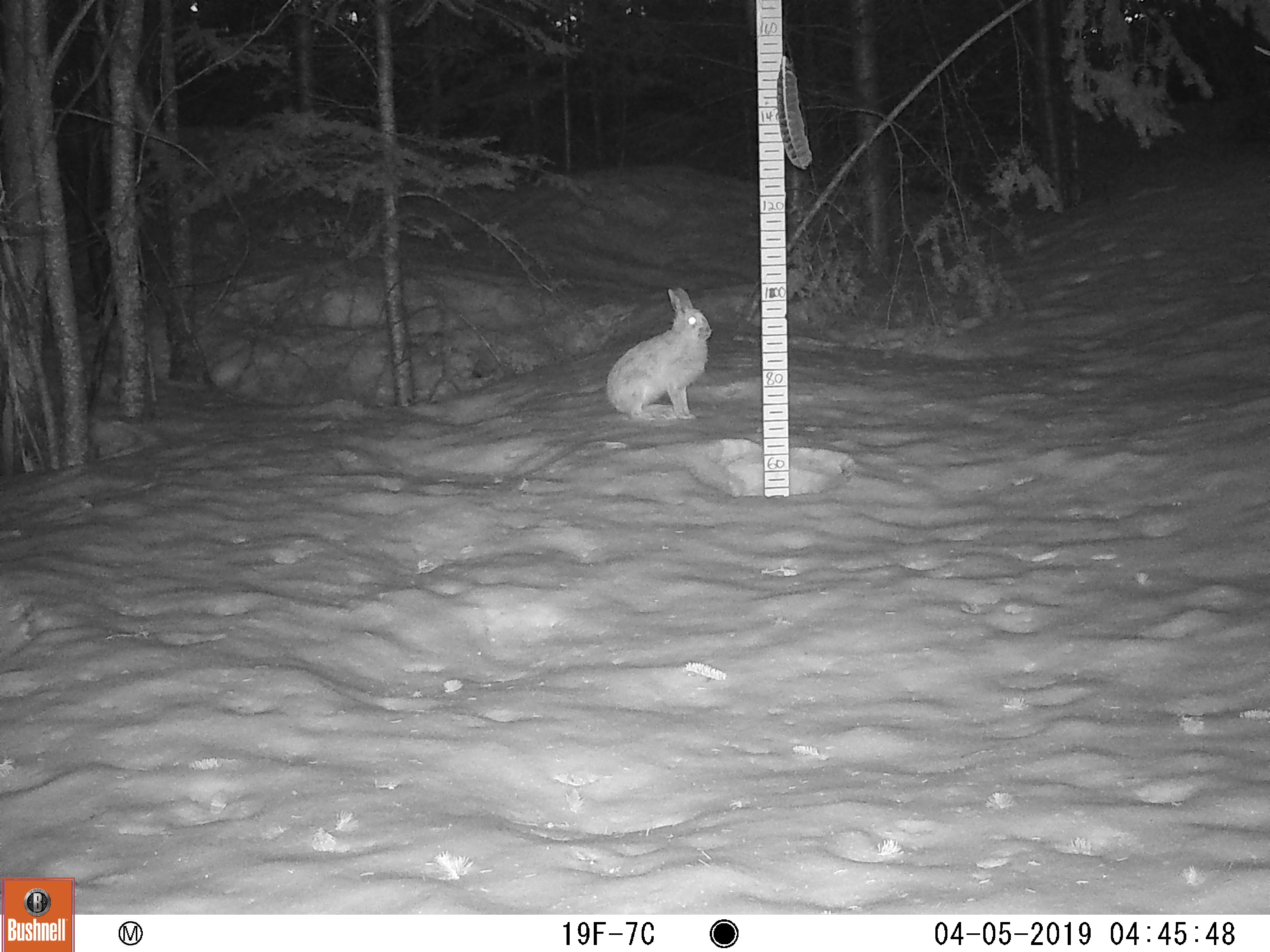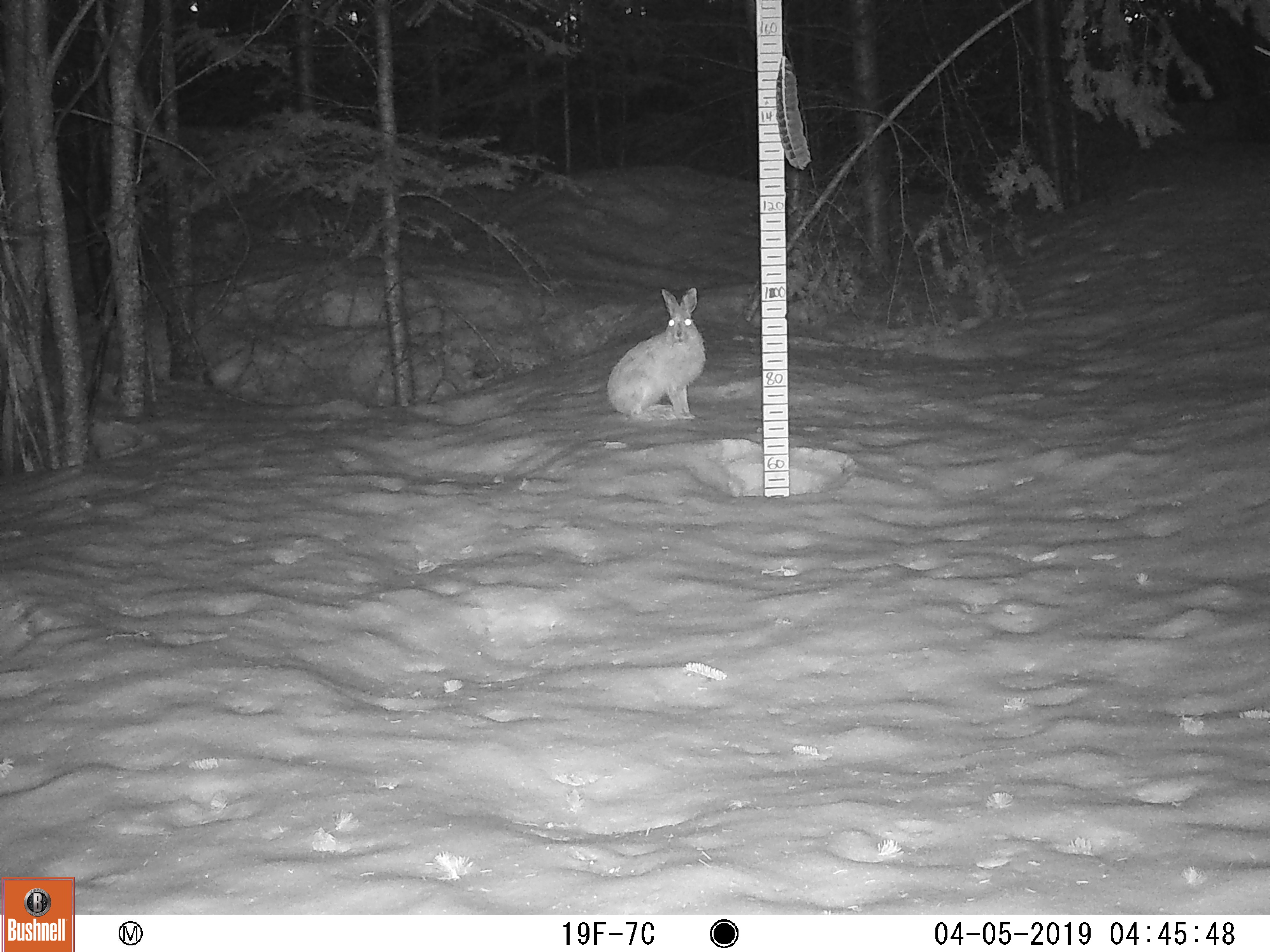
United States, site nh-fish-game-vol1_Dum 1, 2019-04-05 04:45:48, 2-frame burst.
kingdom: Animalia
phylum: Chordata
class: Mammalia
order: Lagomorpha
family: Leporidae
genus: Lepus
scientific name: Lepus americanus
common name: snowshoe hare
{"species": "snowshoe hare (Lepus americanus)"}